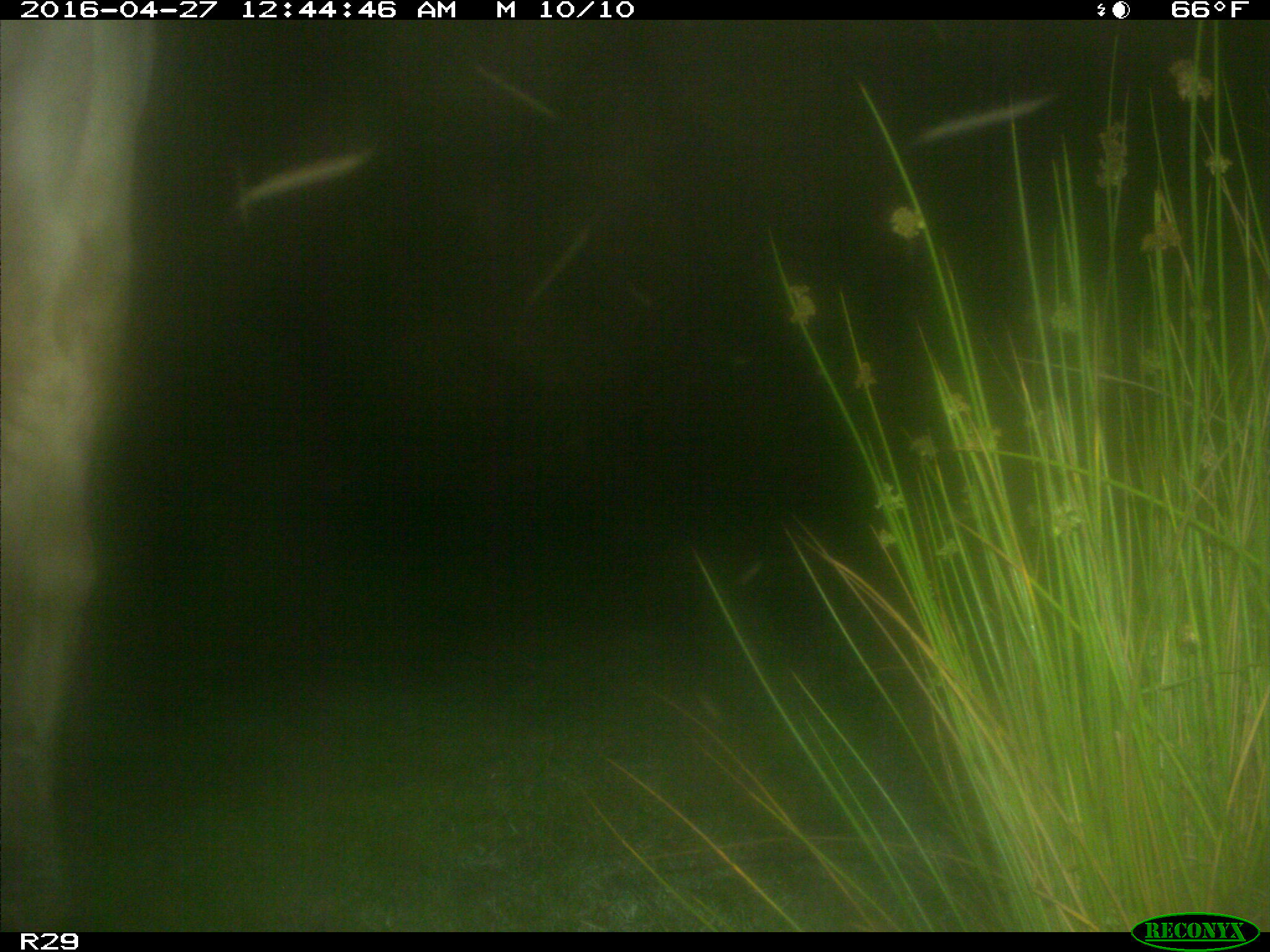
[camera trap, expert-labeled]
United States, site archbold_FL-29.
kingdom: Animalia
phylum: Chordata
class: Mammalia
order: Artiodactyla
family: Bovidae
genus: Bos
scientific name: Bos taurus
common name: domestic cow